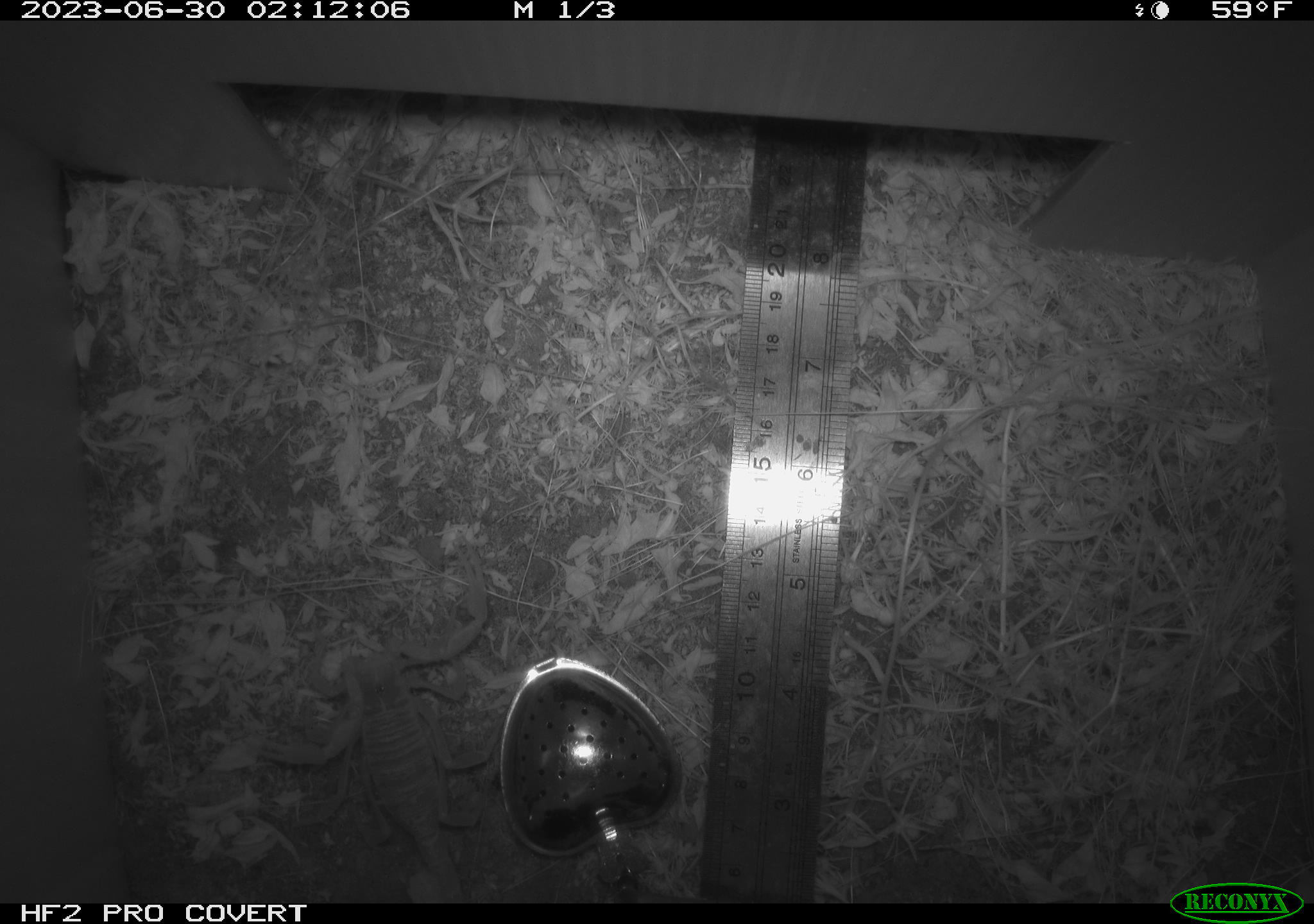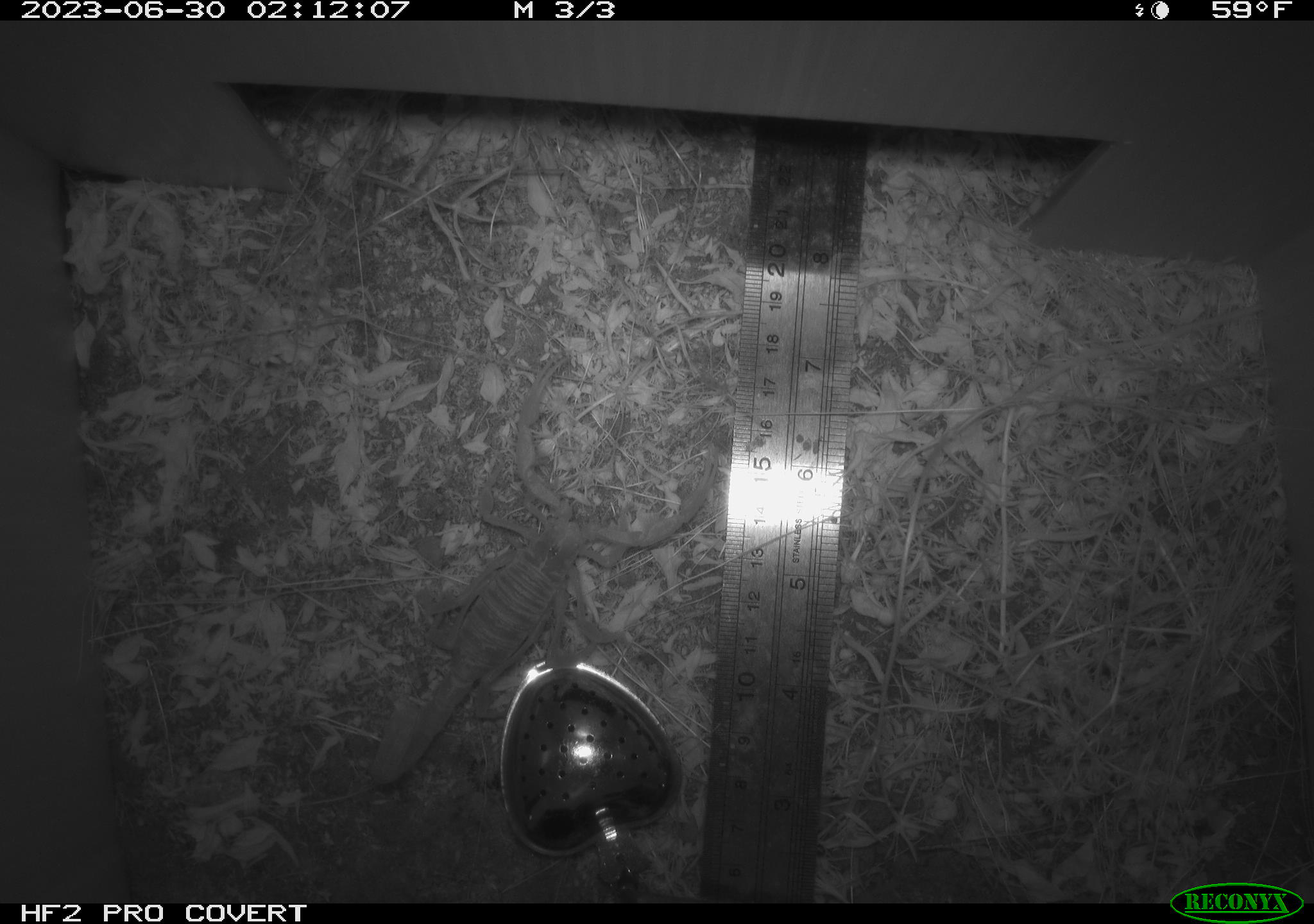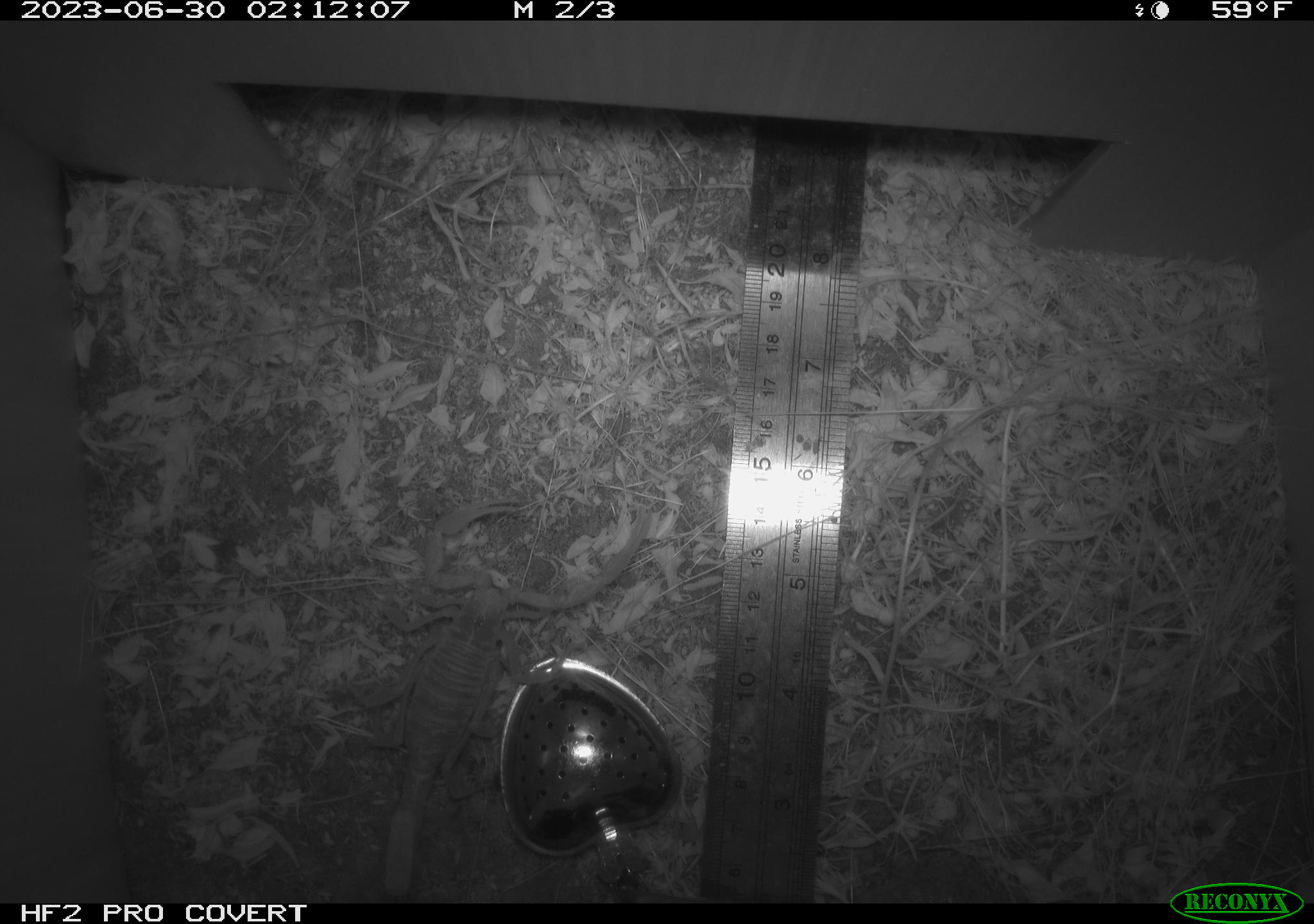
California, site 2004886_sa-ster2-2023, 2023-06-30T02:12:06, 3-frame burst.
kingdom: Animalia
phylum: Arthropoda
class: Arachnida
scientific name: Arachnida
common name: arachnids